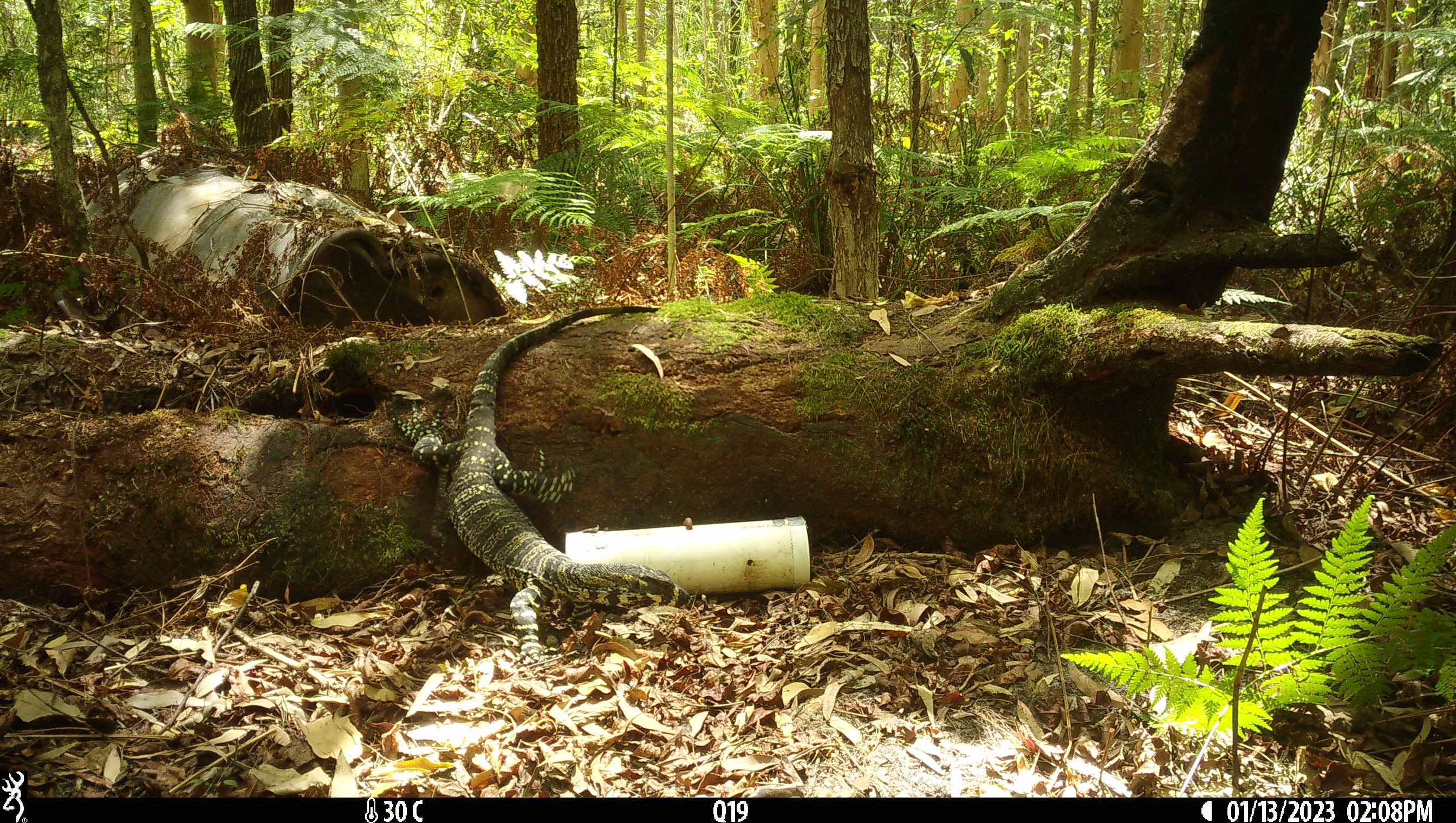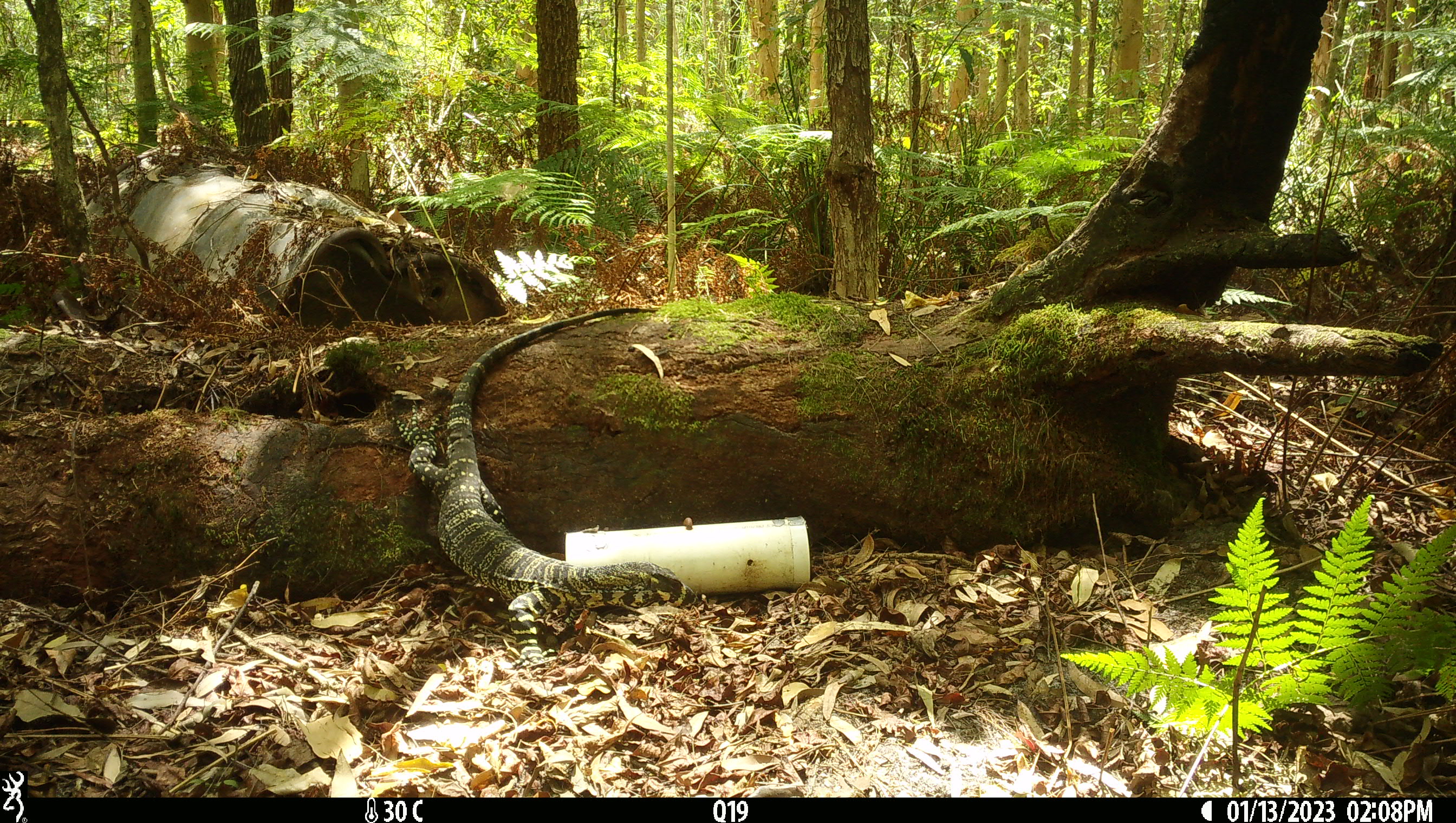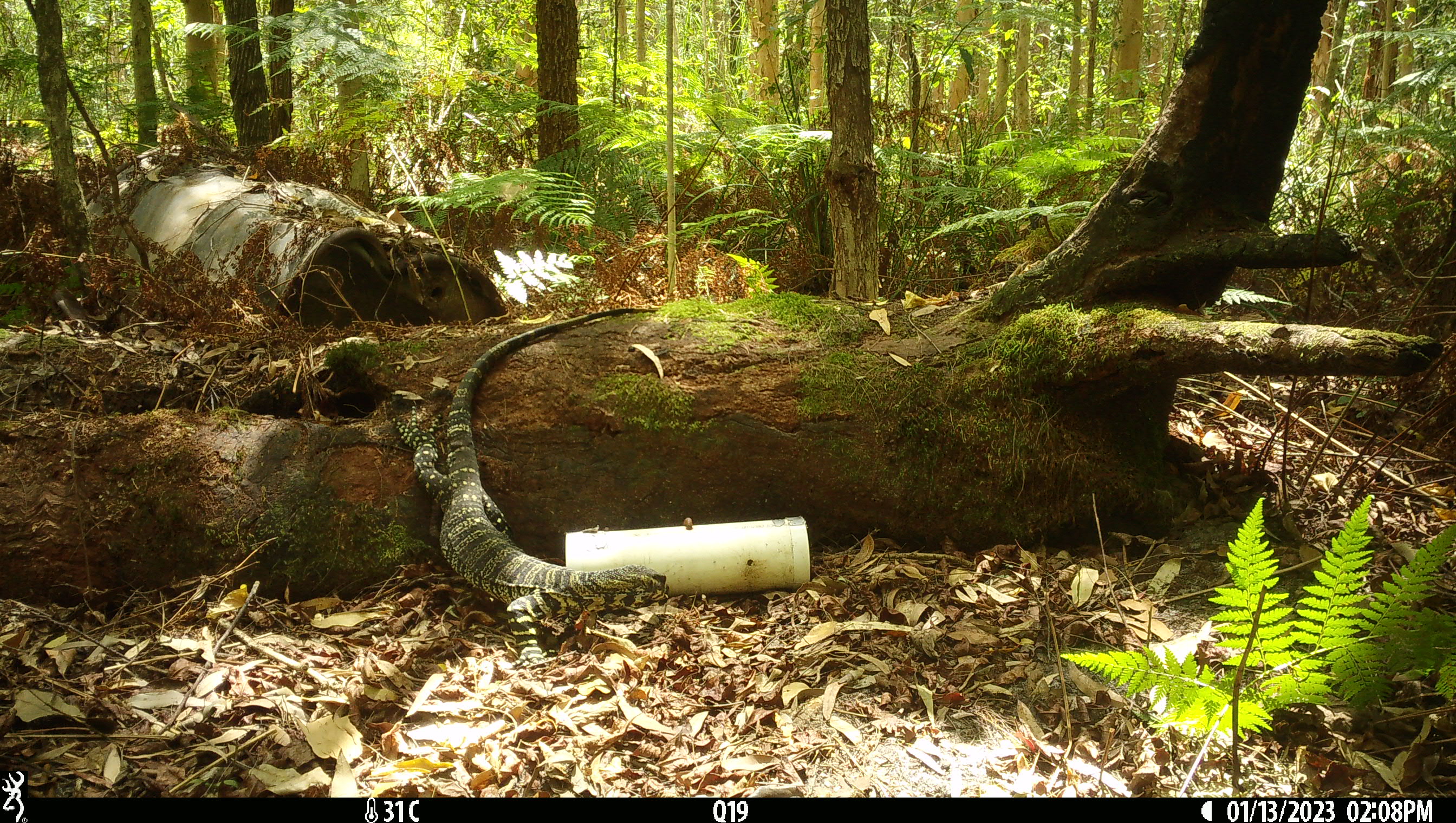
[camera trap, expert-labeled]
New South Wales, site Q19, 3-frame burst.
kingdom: Animalia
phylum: Chordata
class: Reptilia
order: Squamata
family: Varanidae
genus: Varanus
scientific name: Varanus varius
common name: lace monitor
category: goanna